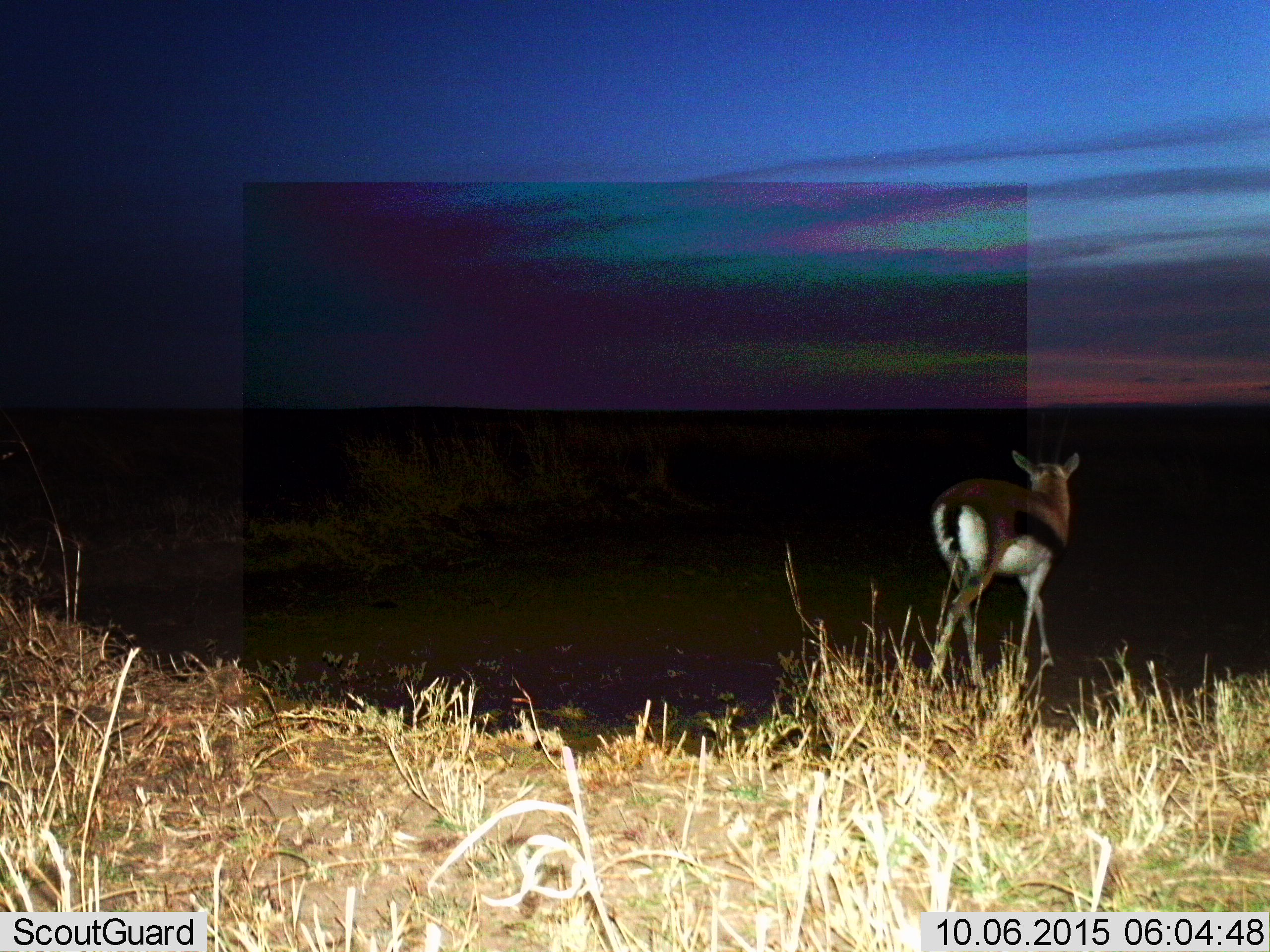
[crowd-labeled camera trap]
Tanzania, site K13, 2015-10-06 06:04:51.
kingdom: Animalia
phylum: Chordata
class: Mammalia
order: Artiodactyla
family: Bovidae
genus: Eudorcas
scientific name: Eudorcas thomsonii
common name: thomson's gazelle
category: gazellethomsons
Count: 1.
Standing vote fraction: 25%.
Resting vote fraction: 0%.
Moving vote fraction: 88%.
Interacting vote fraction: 0%.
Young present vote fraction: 0%.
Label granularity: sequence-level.